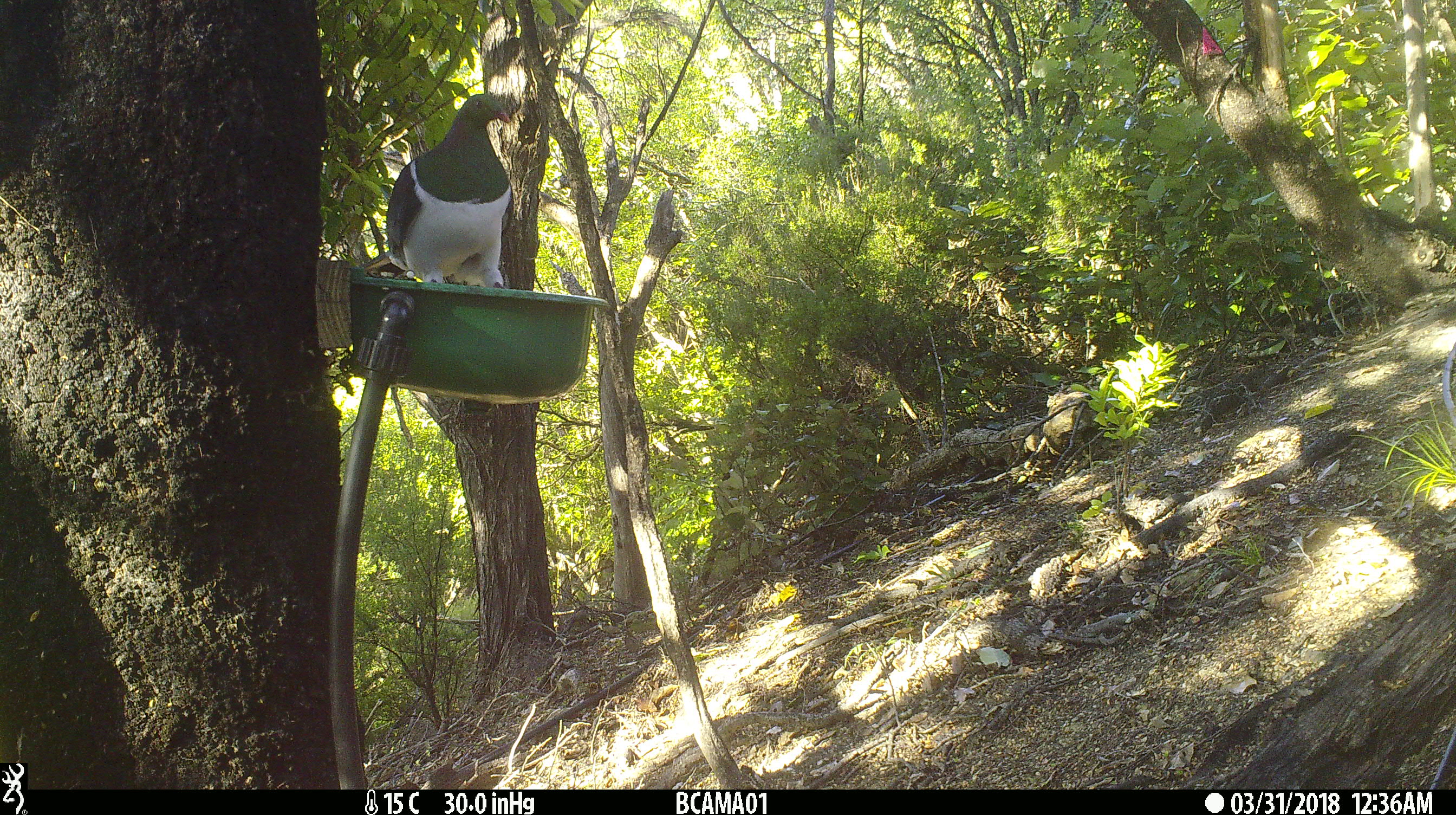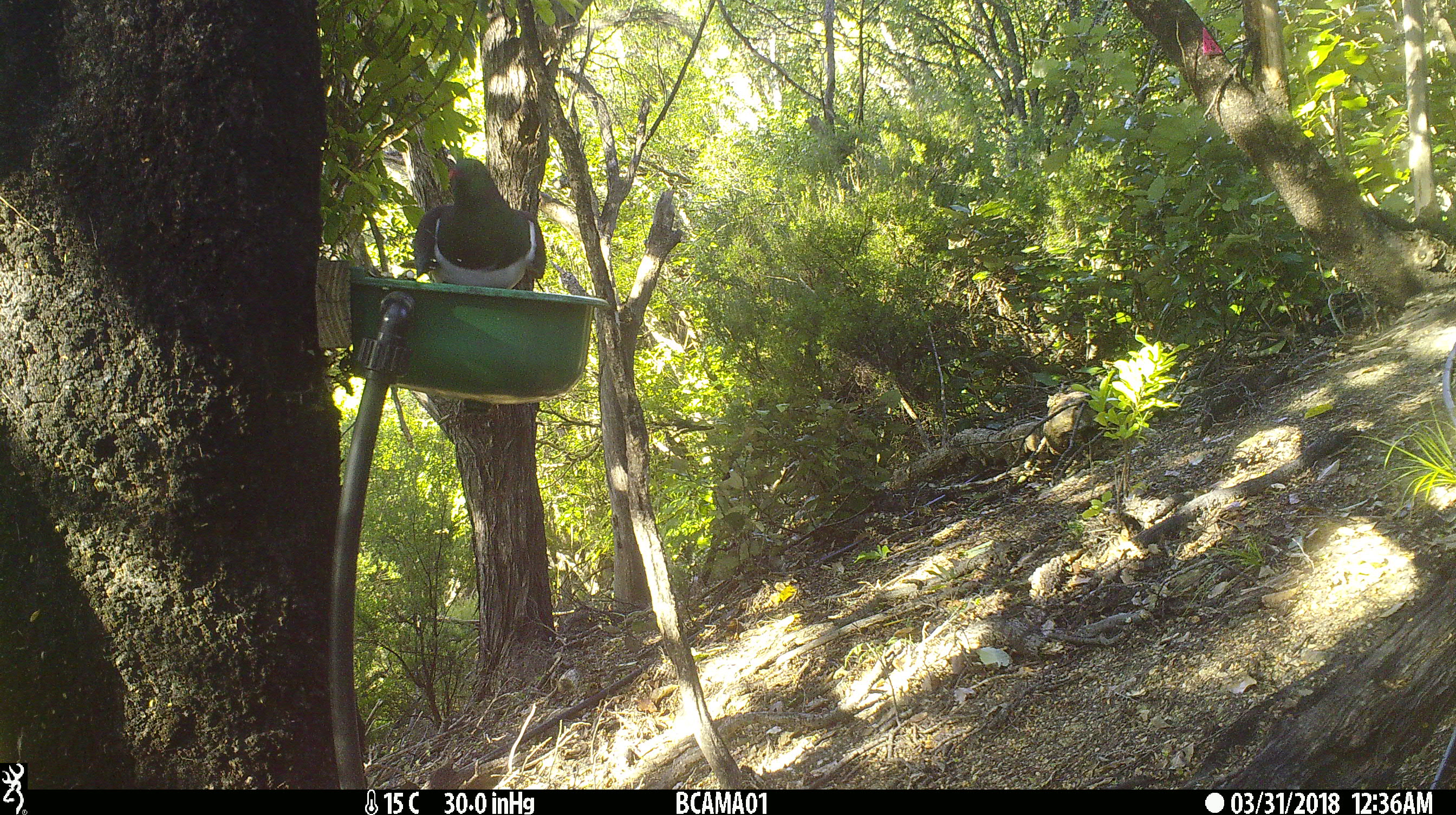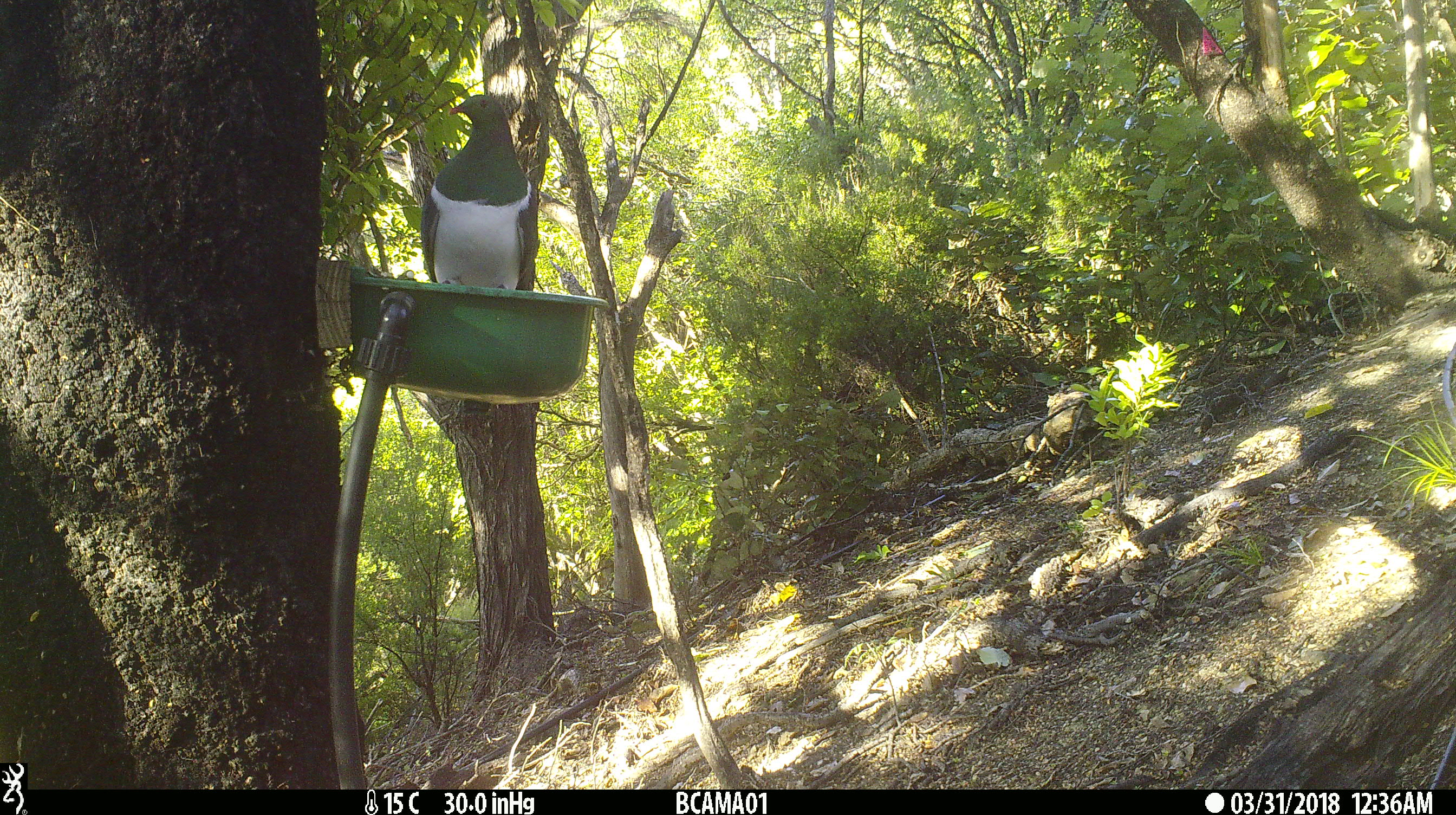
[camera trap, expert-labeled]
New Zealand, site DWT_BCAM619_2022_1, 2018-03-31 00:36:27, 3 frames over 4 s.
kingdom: Animalia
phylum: Chordata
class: Aves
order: Columbiformes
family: Columbidae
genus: Hemiphaga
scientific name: Hemiphaga novaeseelandiae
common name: new zealand pigeon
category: kereru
Kereru (new zealand pigeon) (Hemiphaga novaeseelandiae).